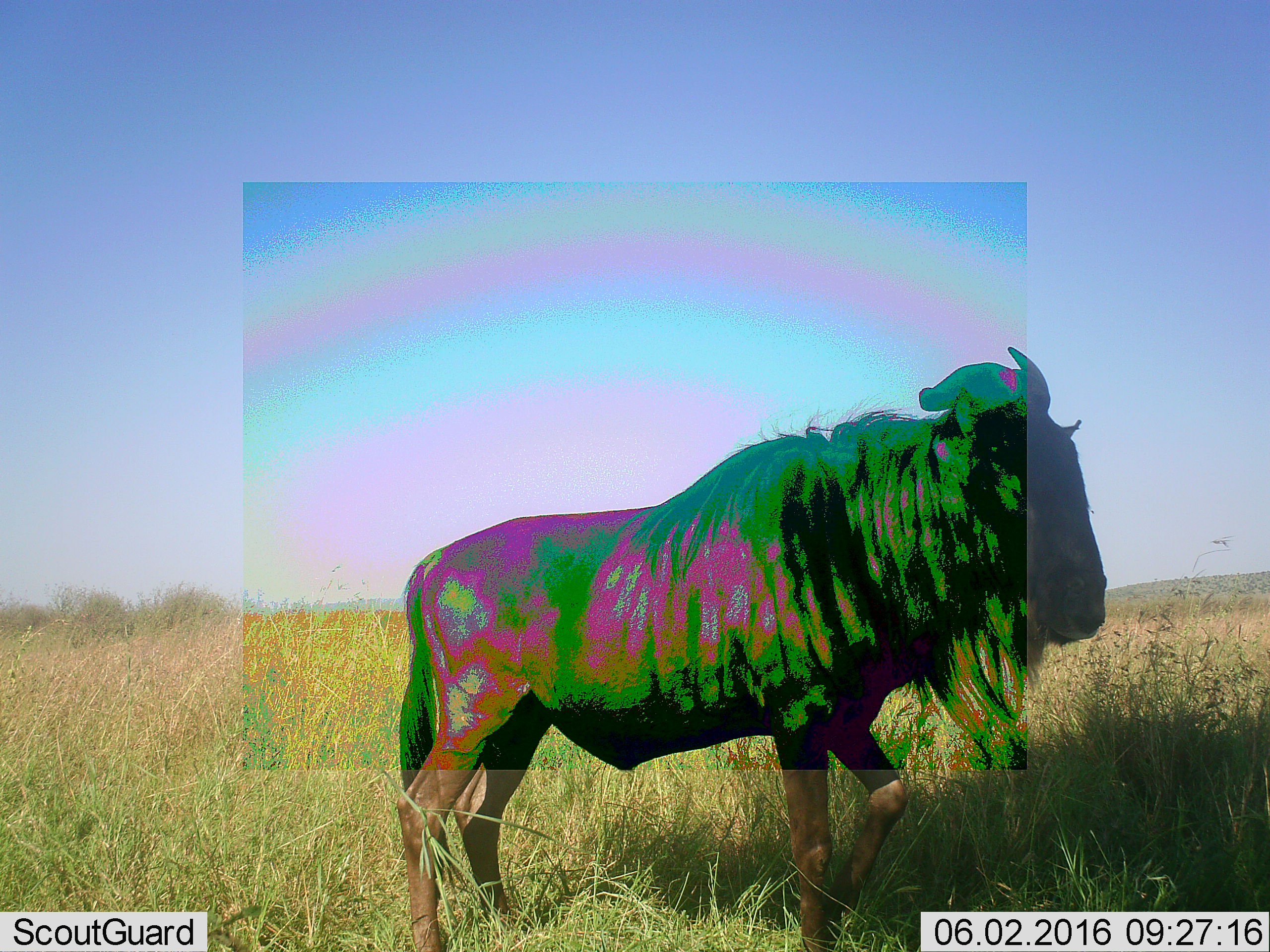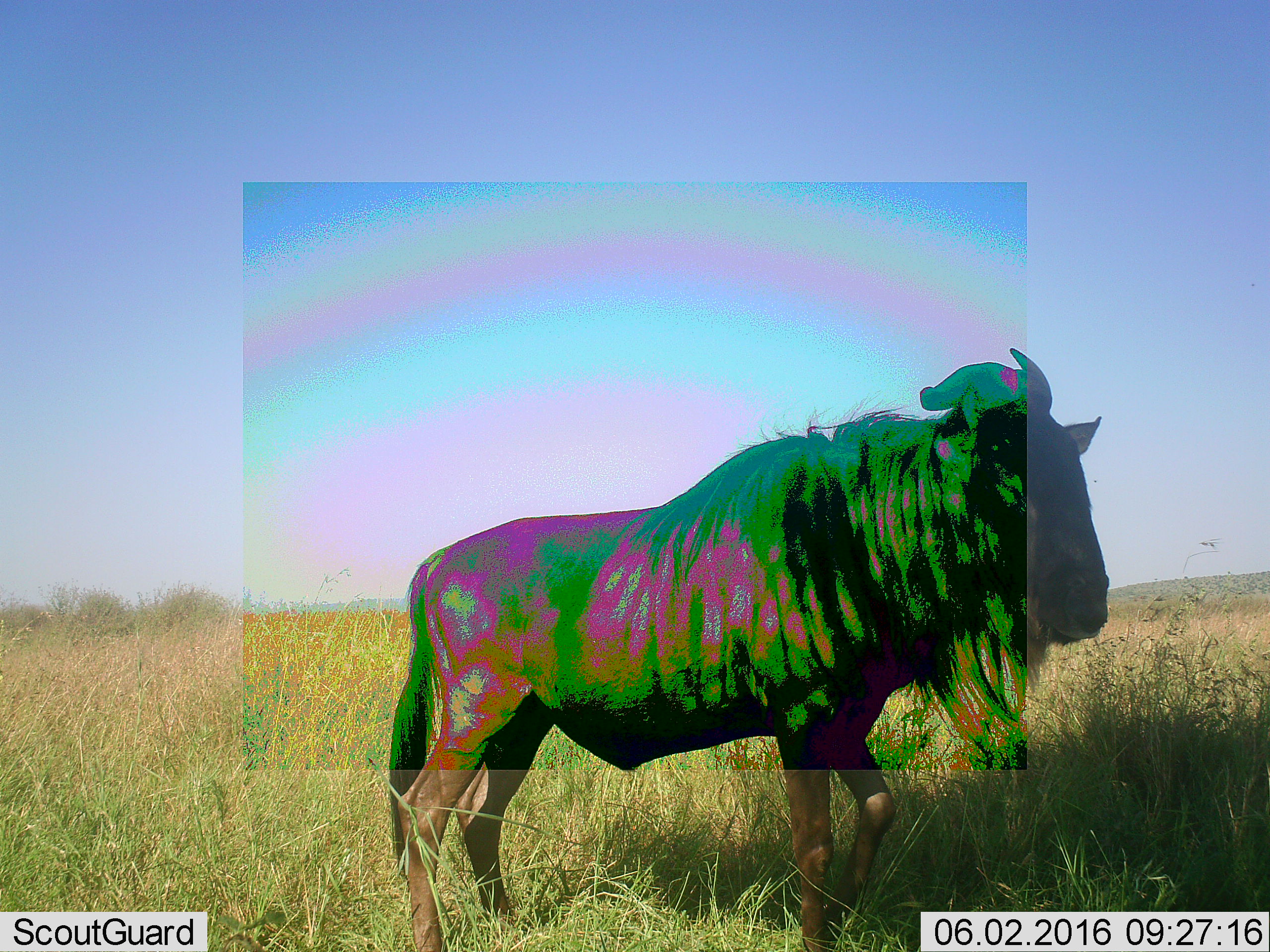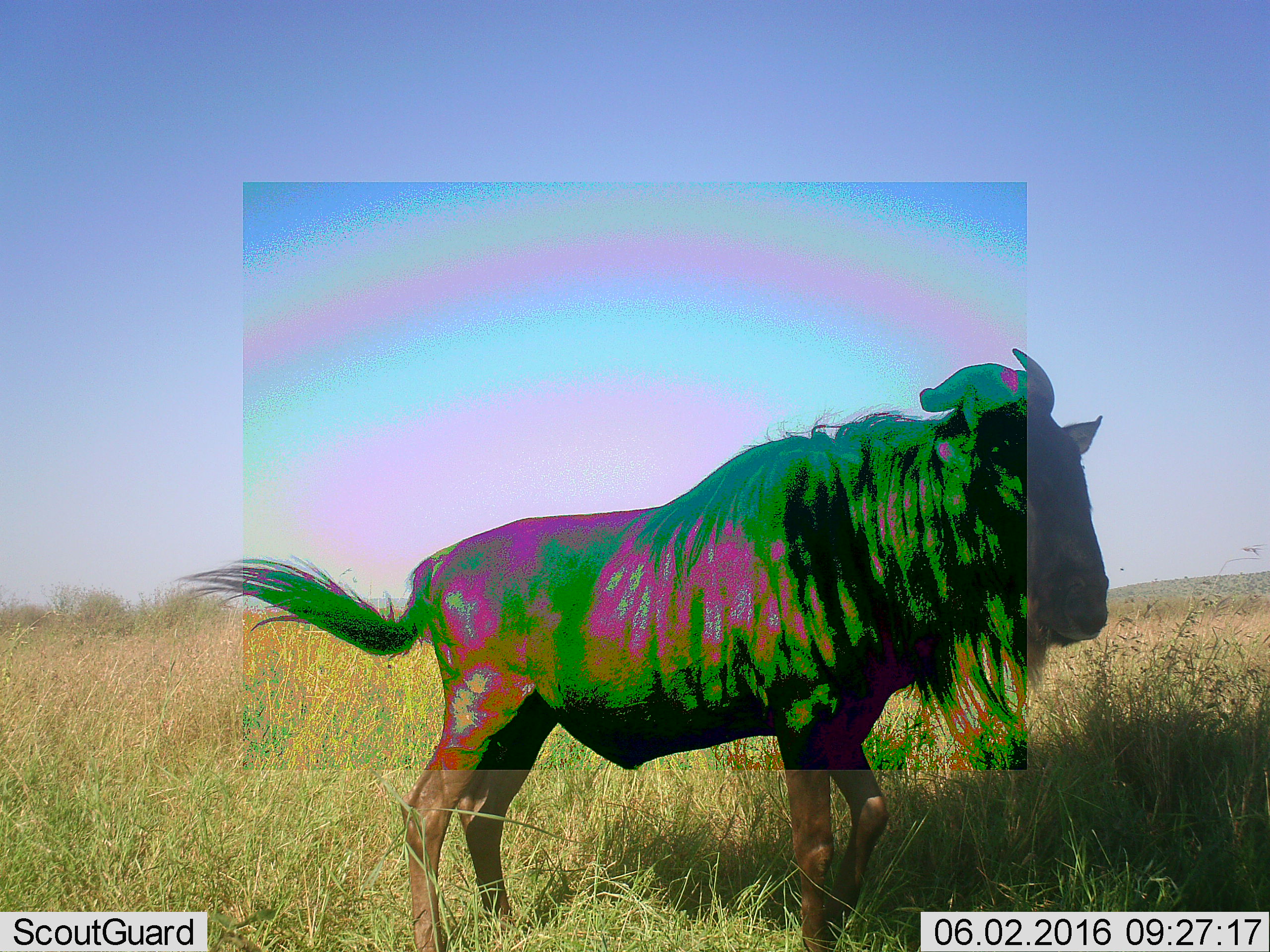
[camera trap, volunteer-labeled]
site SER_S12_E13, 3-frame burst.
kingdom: Animalia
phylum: Chordata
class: Mammalia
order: Artiodactyla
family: Bovidae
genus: Connochaetes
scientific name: Connochaetes taurinus taurinus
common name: blue wildebeest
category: wildebeestblue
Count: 1.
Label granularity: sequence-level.